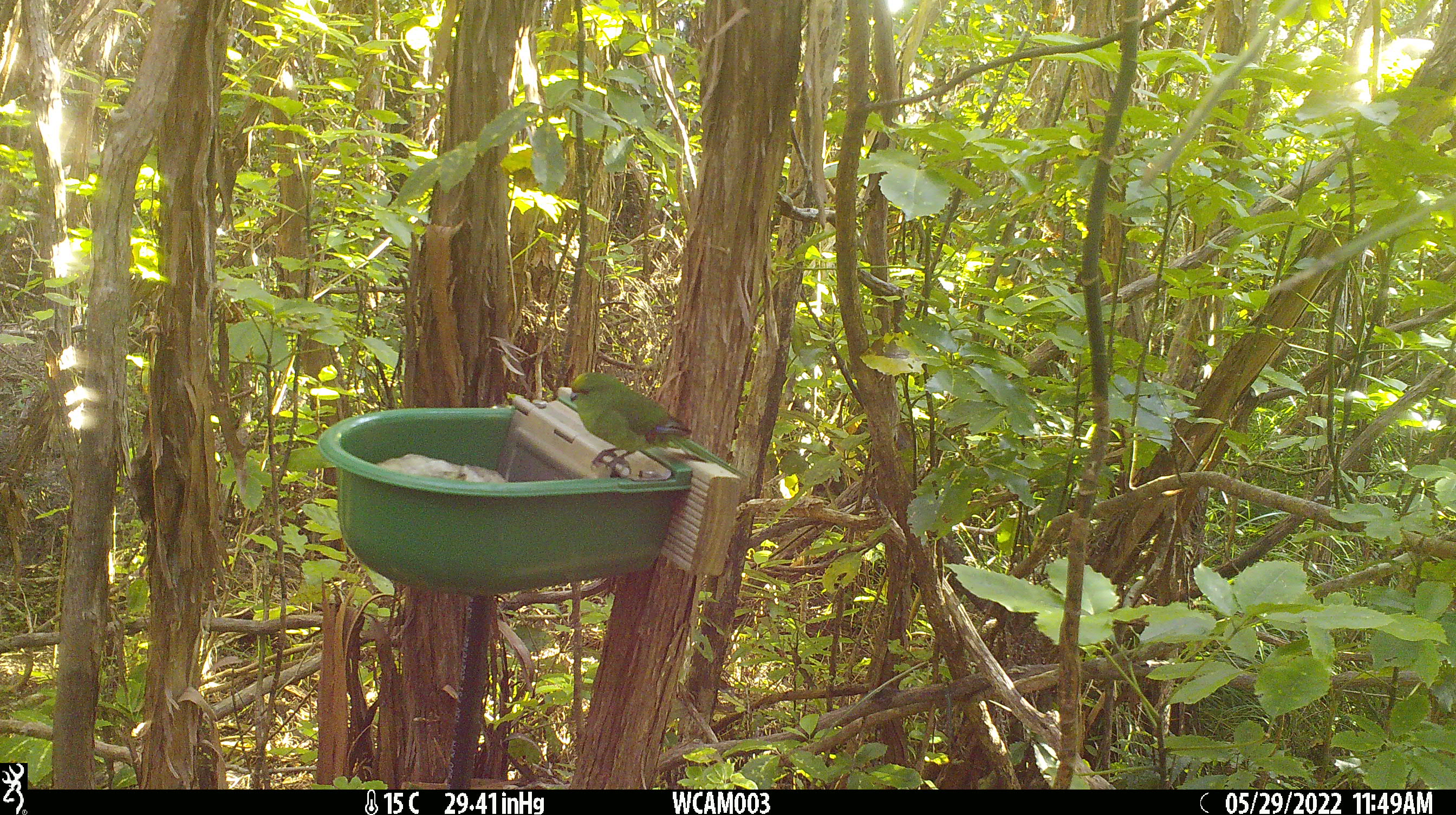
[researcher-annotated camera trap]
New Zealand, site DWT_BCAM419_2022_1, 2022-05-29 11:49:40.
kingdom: Animalia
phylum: Chordata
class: Aves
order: Psittaciformes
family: Psittaculidae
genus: Cyanoramphus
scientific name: Cyanoramphus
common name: parakeet